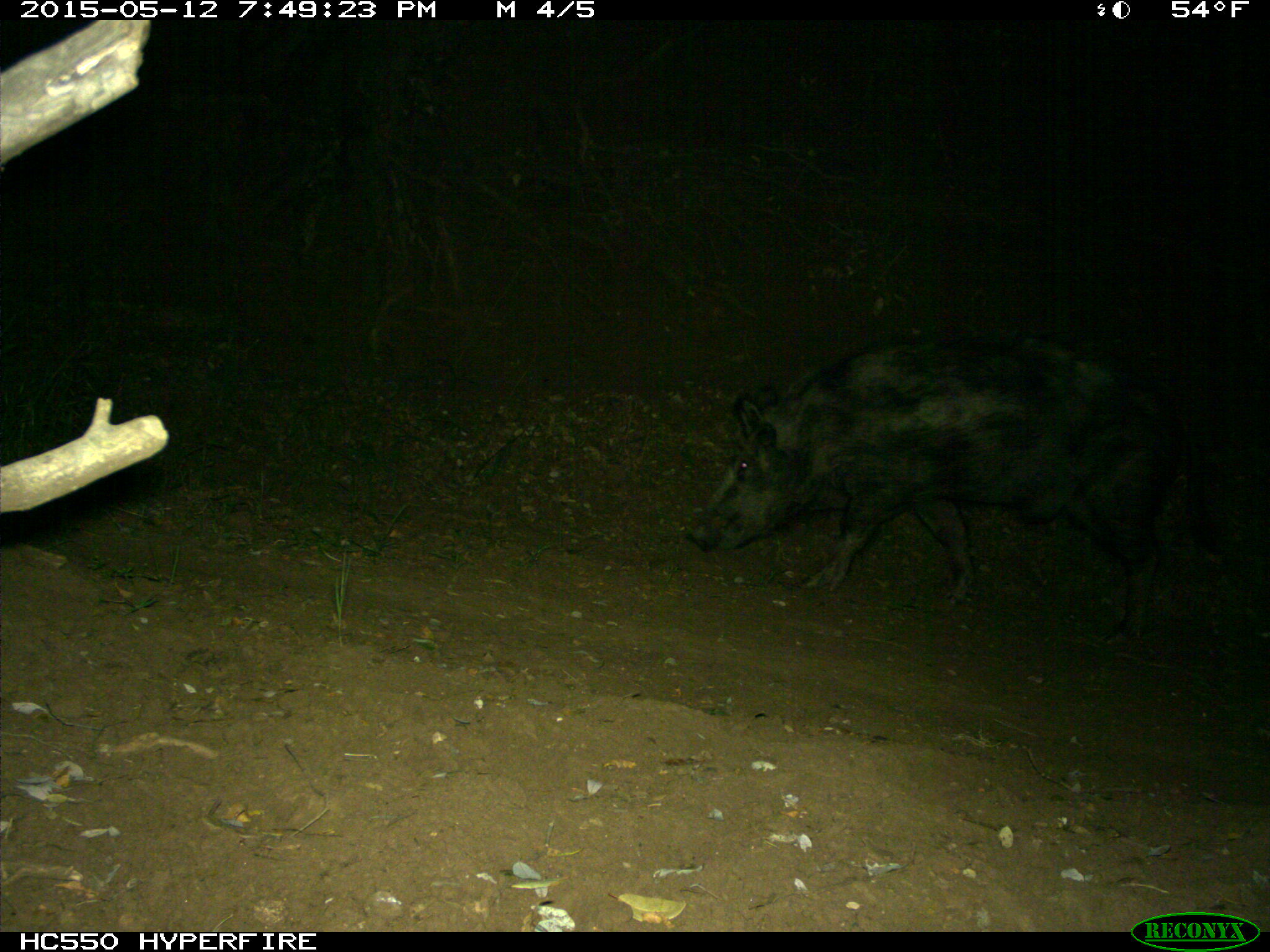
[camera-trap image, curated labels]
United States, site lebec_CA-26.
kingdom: Animalia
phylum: Chordata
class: Mammalia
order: Artiodactyla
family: Suidae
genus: Sus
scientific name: Sus scrofa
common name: wild boar